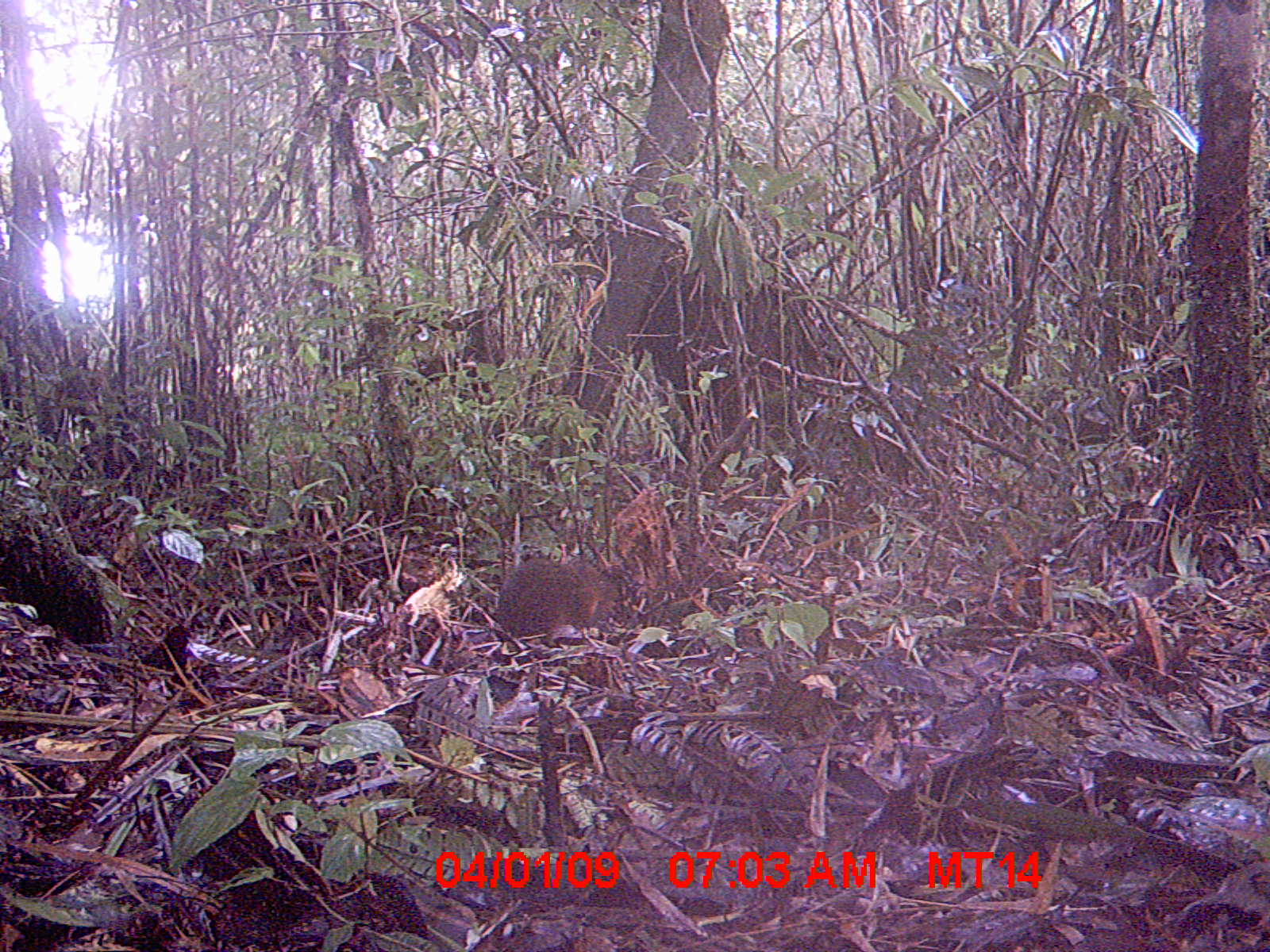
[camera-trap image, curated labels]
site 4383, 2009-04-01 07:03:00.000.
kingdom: Animalia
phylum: Chordata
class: Mammalia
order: Rodentia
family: Nesomyidae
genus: Nesomys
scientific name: Nesomys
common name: nesomys rodents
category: nesomys sp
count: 1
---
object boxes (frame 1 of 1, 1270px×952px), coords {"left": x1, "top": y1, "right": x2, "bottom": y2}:
nesomys sp: {"left": 493, "top": 556, "right": 620, "bottom": 646}